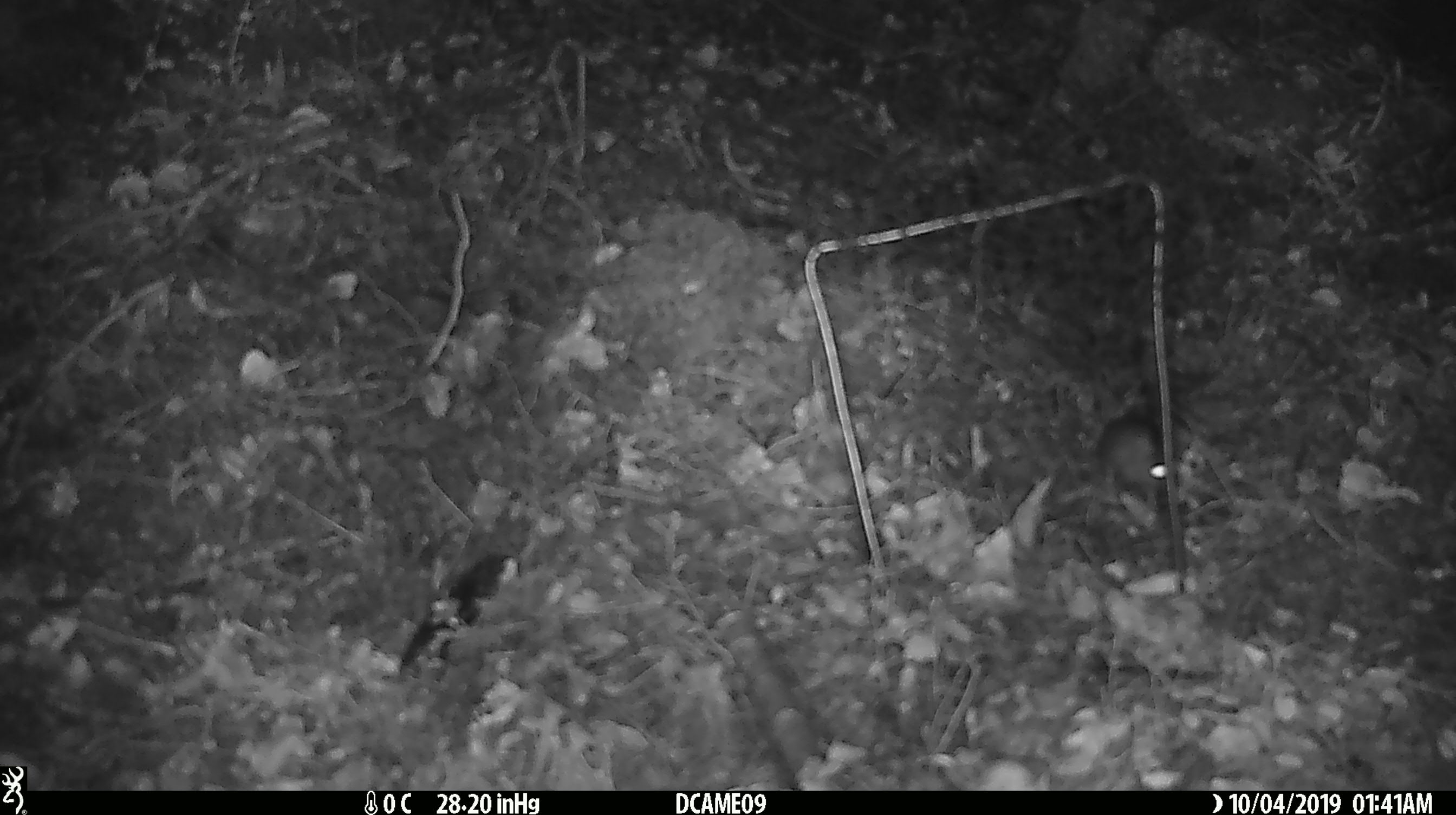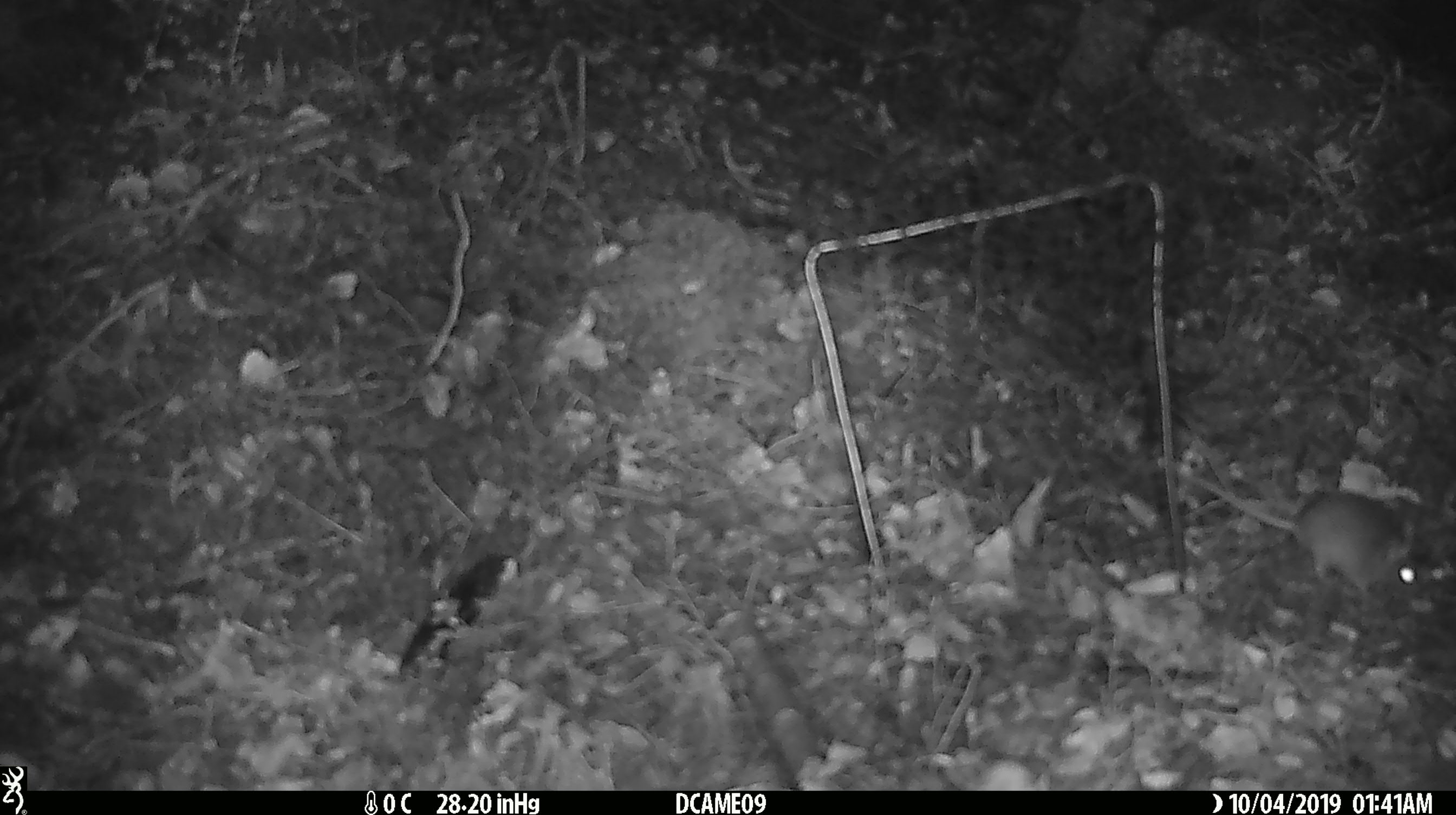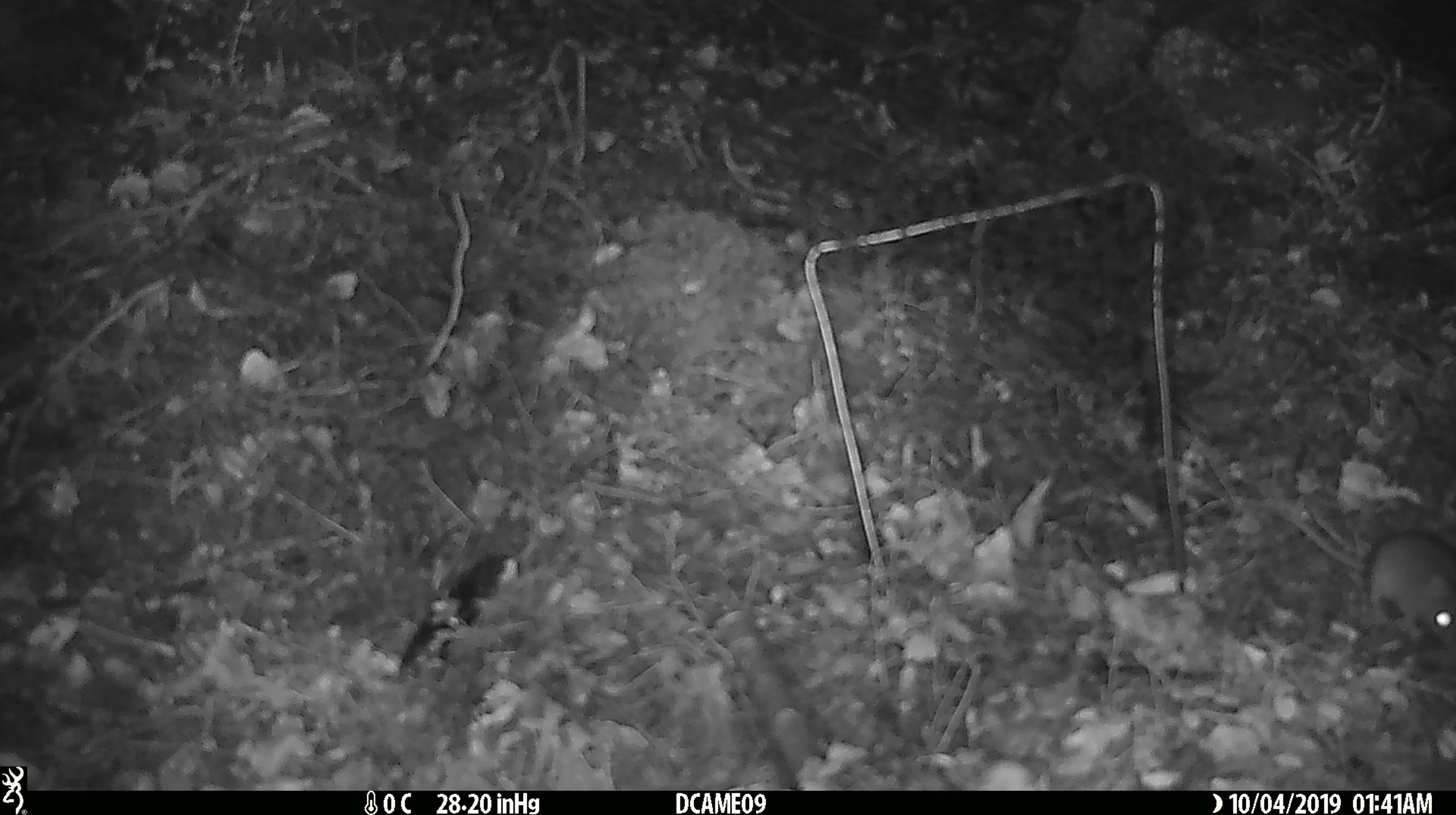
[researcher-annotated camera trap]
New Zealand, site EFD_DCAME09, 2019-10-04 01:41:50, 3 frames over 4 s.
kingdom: Animalia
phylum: Chordata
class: Mammalia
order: Rodentia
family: Muridae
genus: Mus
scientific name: Mus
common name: mouse